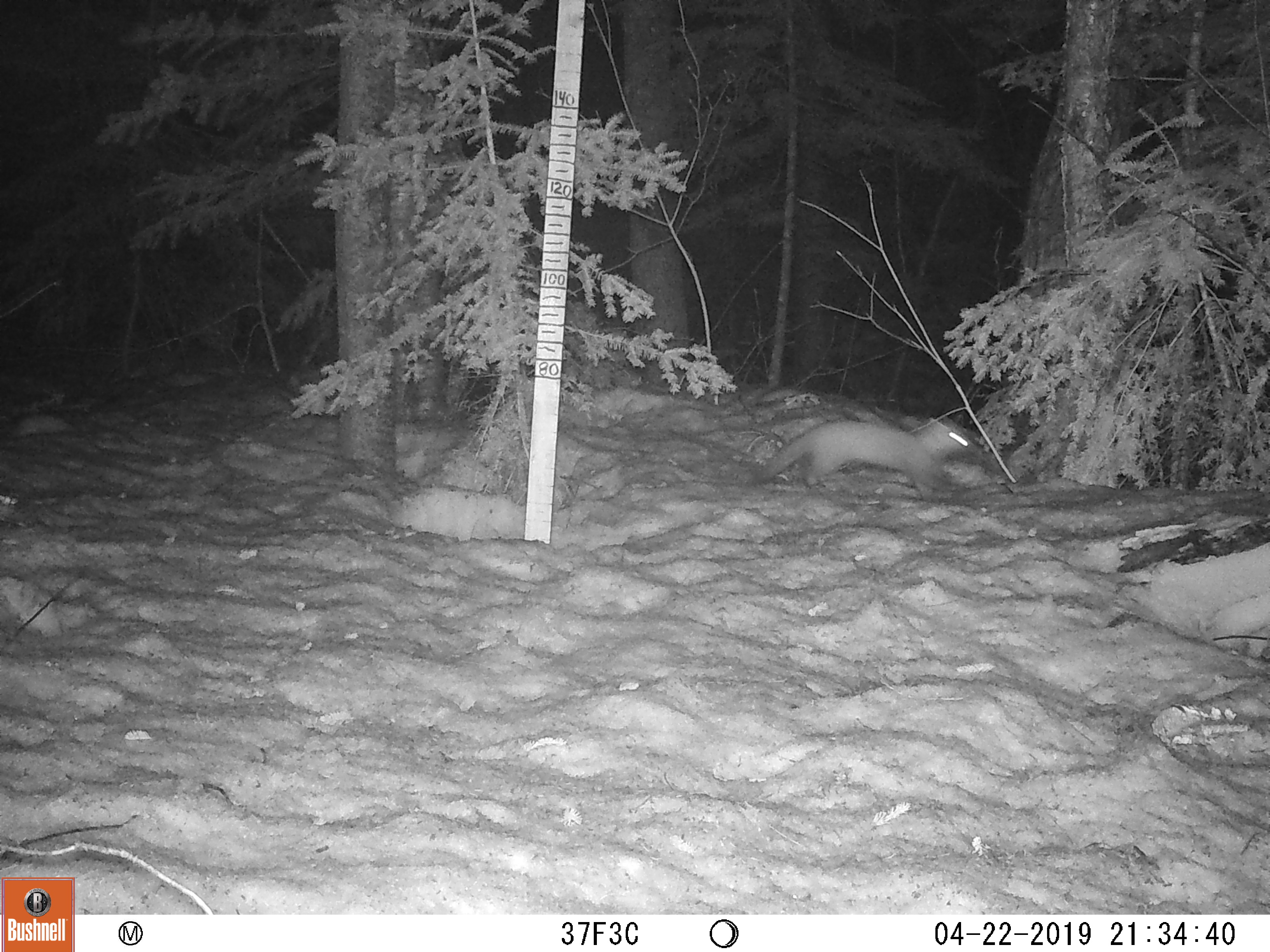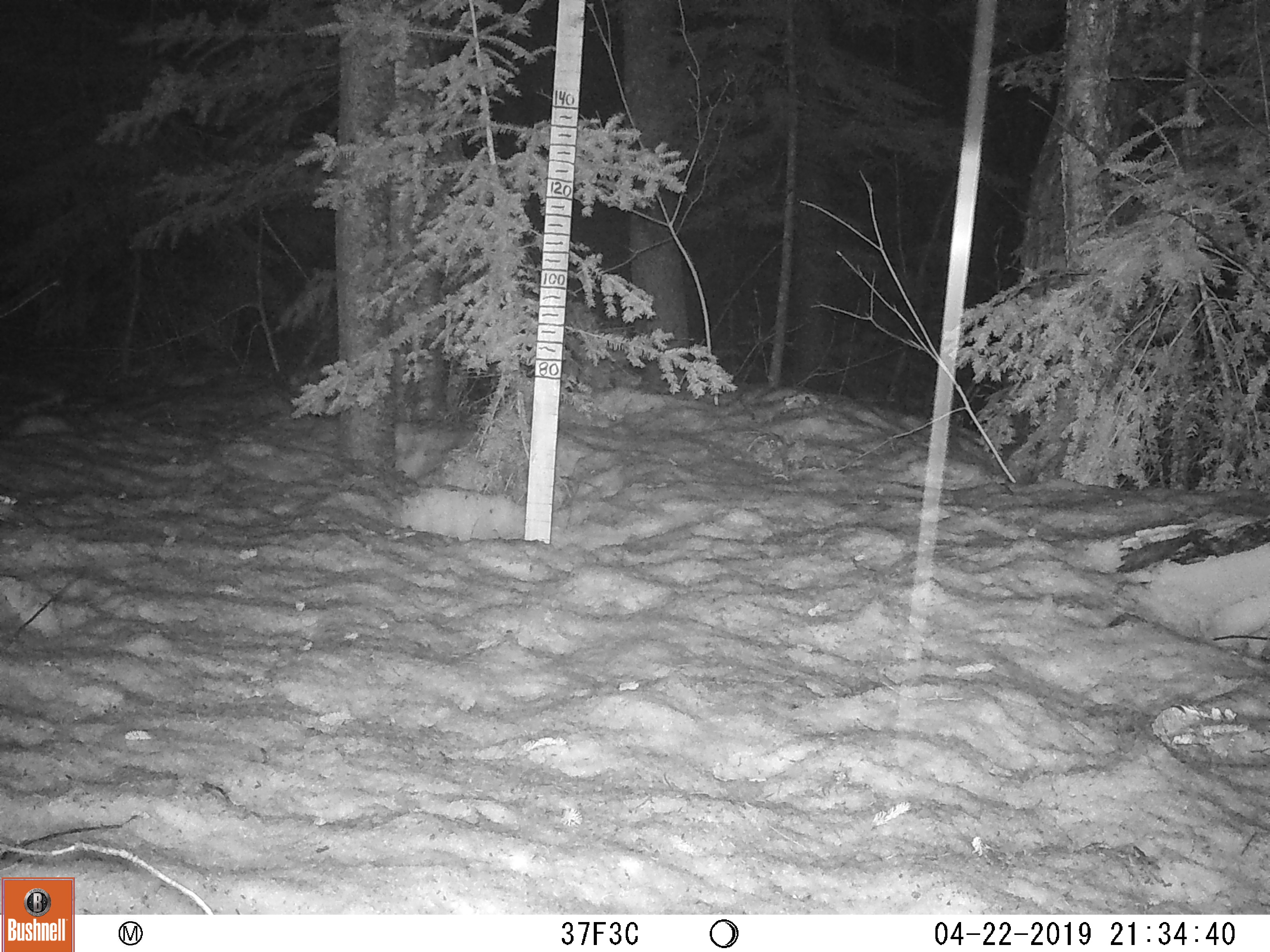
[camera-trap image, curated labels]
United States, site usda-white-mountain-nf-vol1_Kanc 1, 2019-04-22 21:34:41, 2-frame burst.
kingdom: Animalia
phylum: Chordata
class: Mammalia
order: Carnivora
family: Mustelidae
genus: Martes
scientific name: Martes americana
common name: american marten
American marten (Martes americana).